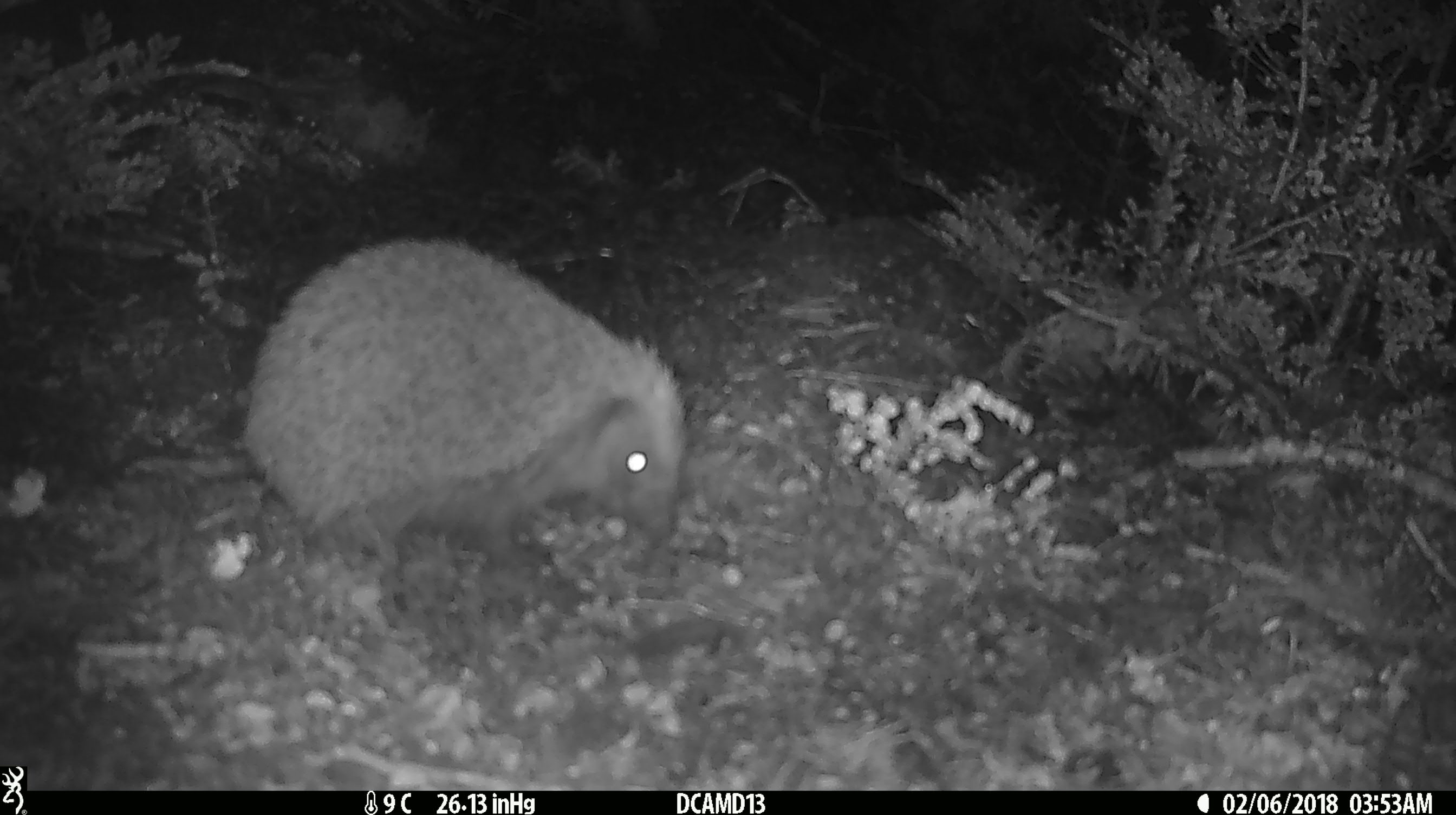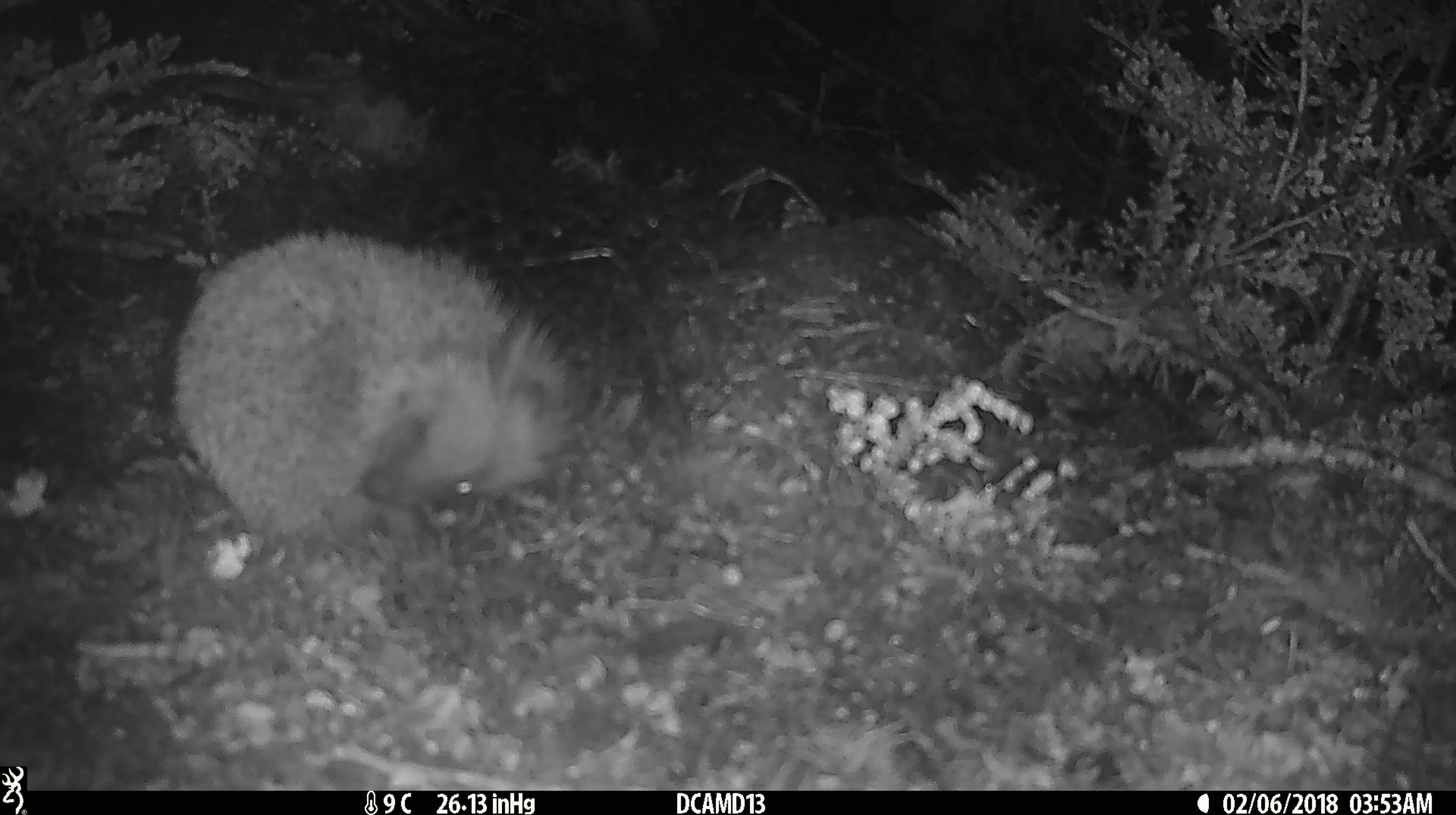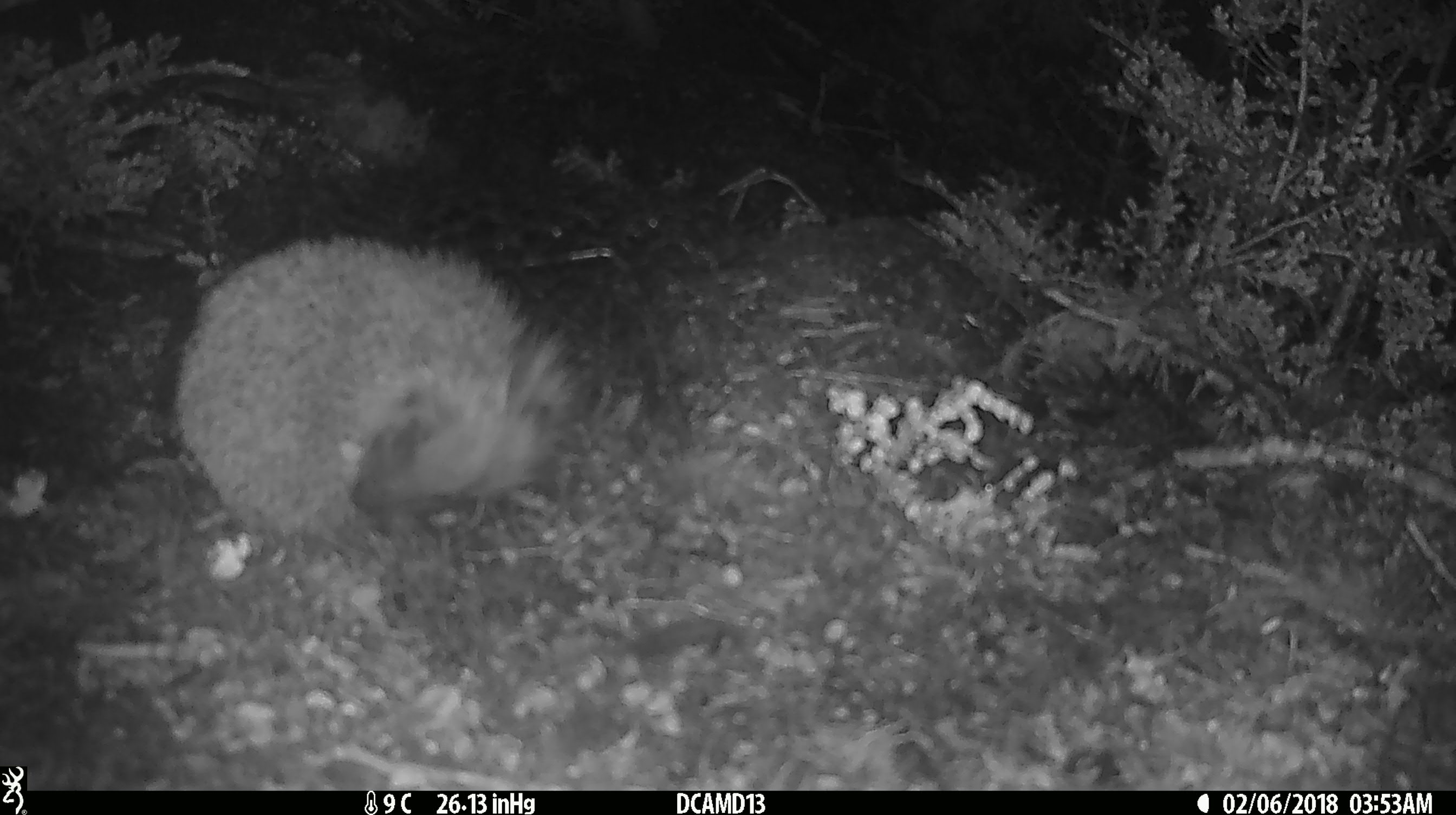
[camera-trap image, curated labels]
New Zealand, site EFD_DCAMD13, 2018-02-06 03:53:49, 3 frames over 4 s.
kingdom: Animalia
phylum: Chordata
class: Mammalia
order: Eulipotyphla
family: Erinaceidae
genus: Erinaceus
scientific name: Erinaceus europaeus europaeus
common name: european hedgehog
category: hedgehog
Hedgehog (european hedgehog) (Erinaceus europaeus europaeus).